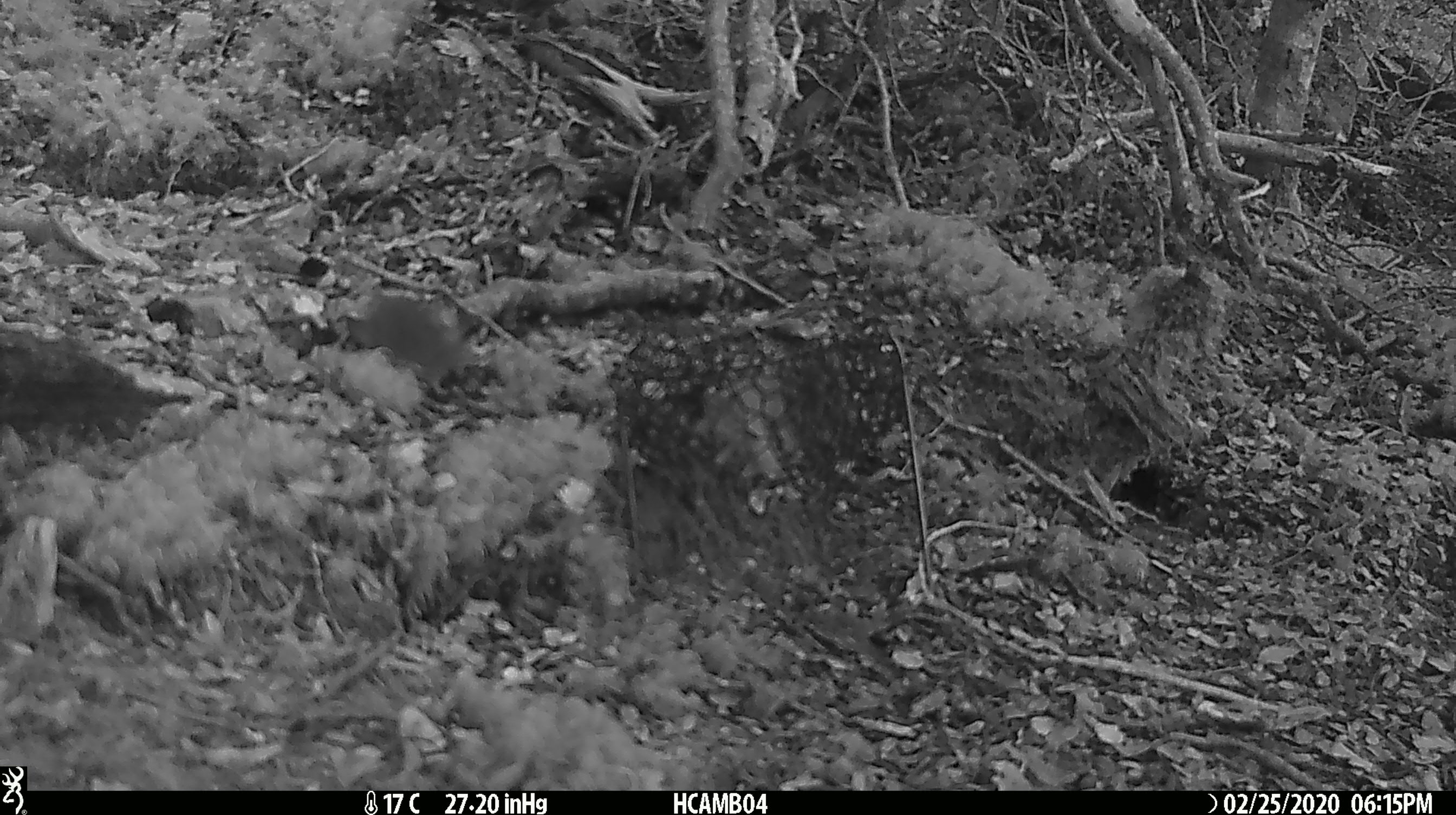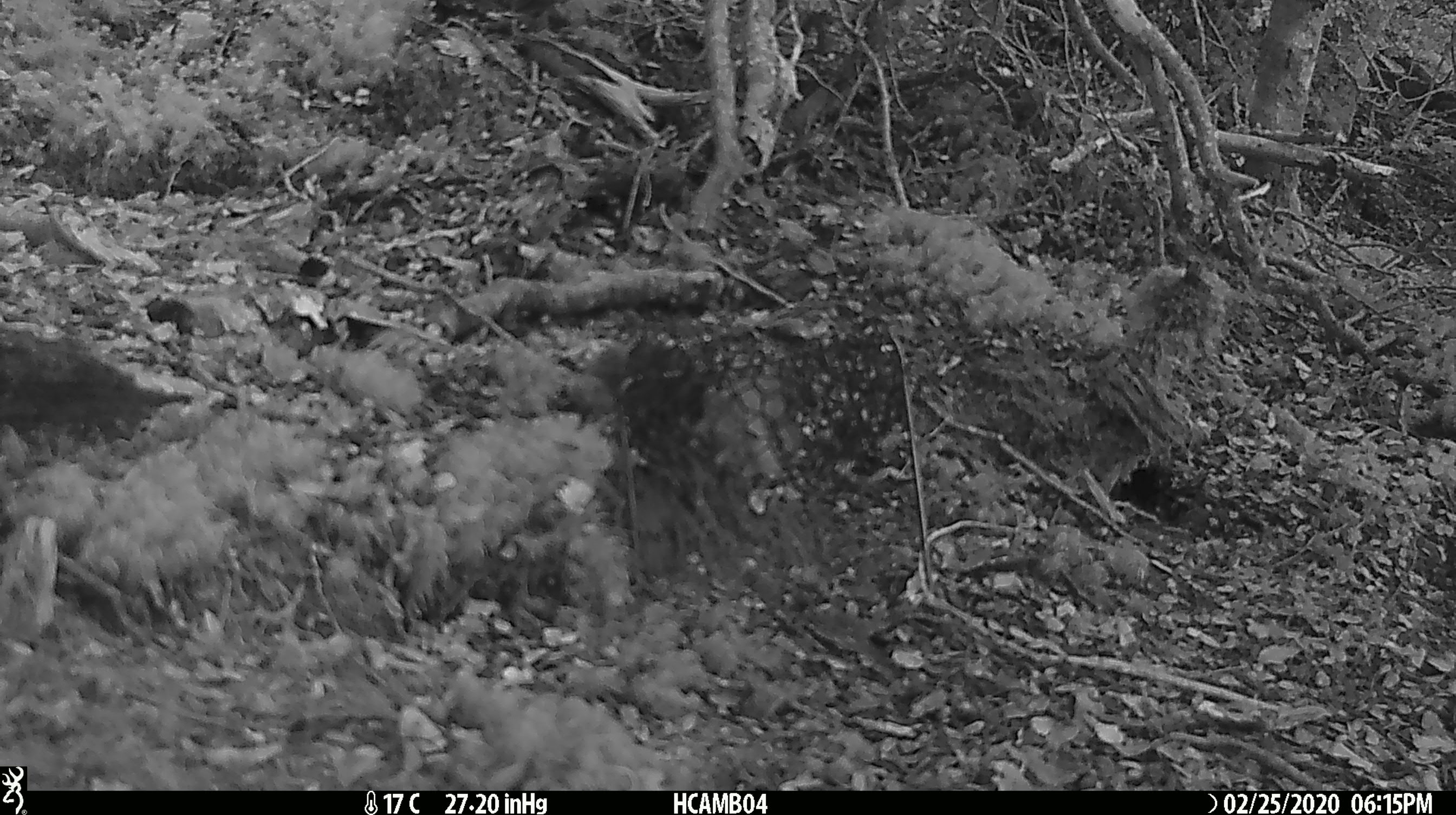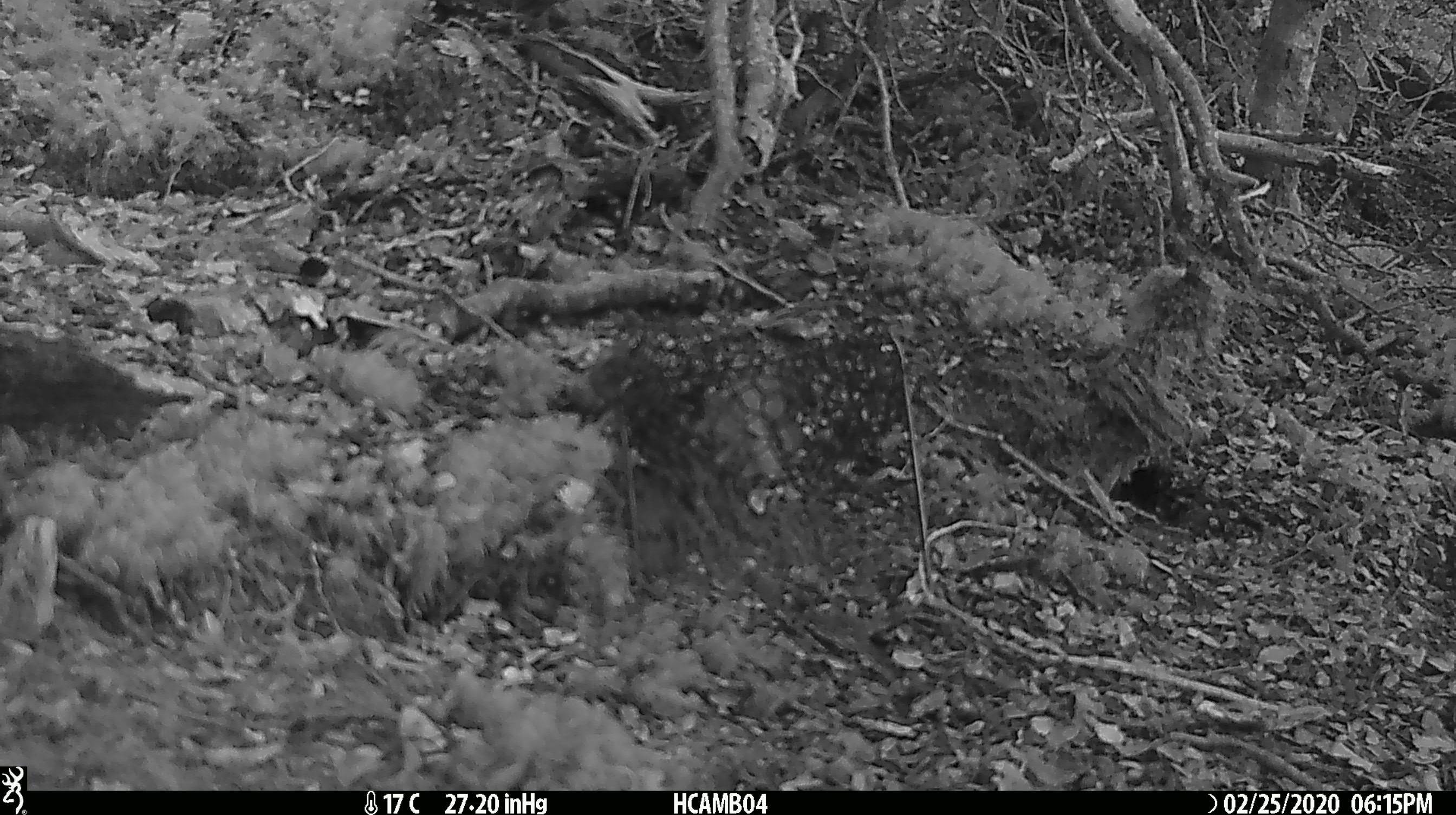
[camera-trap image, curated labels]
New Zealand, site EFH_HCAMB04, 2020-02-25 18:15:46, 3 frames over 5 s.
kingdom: Animalia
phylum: Chordata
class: Mammalia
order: Rodentia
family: Muridae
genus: Mus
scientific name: Mus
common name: mouse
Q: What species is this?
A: Mouse (Mus).